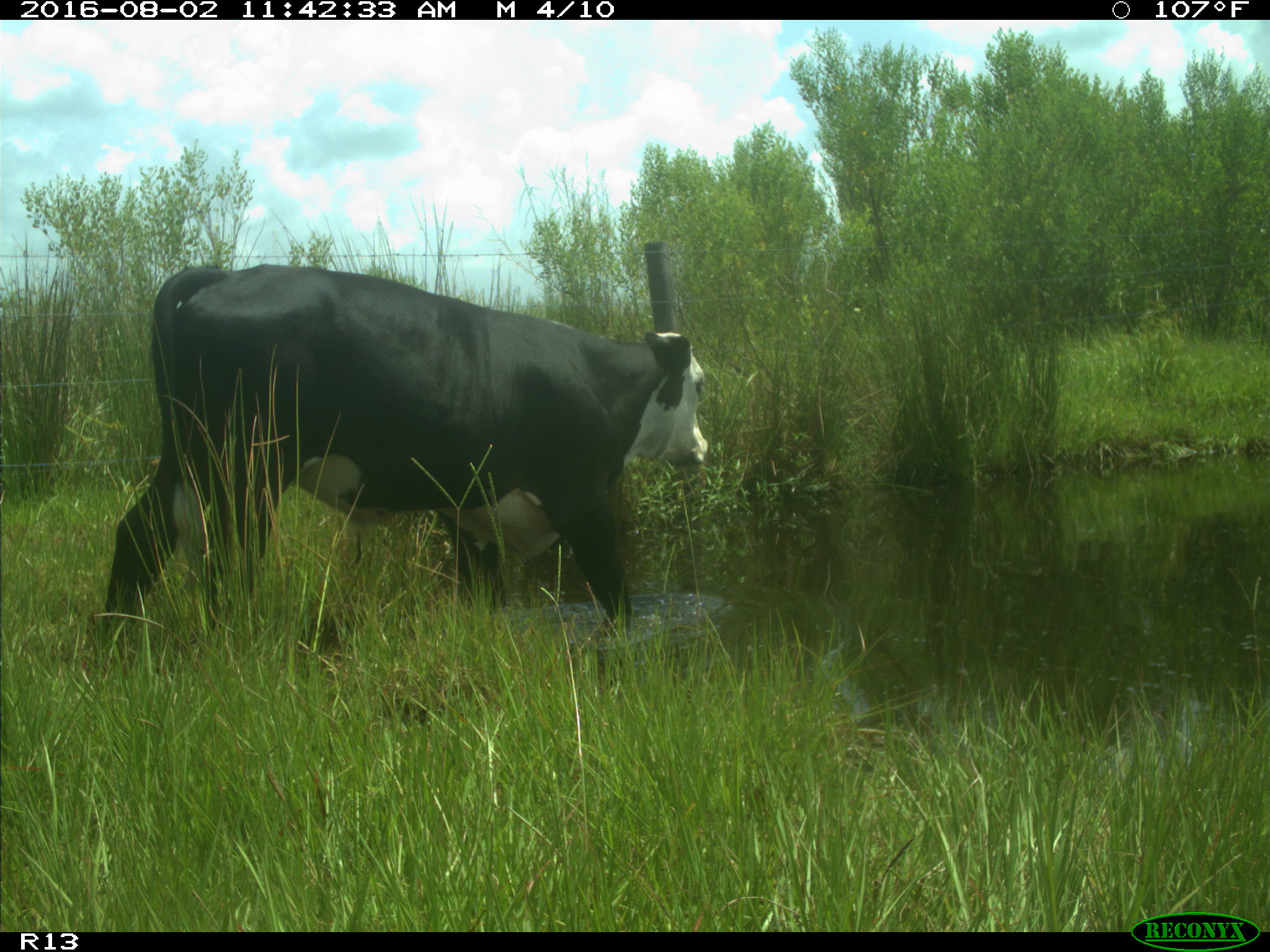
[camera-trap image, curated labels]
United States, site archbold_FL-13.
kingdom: Animalia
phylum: Chordata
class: Mammalia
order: Artiodactyla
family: Bovidae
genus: Bos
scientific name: Bos taurus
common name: domestic cow